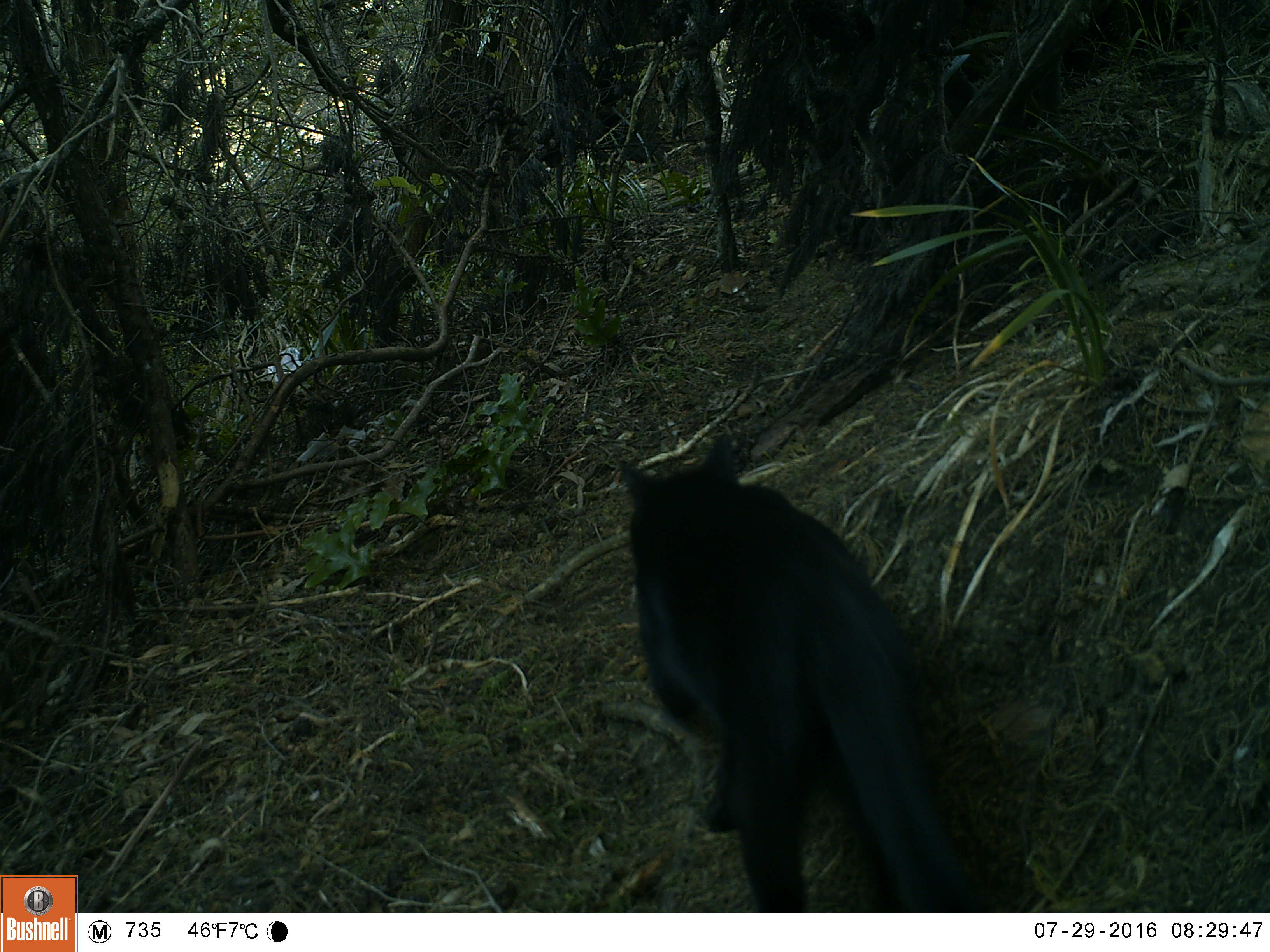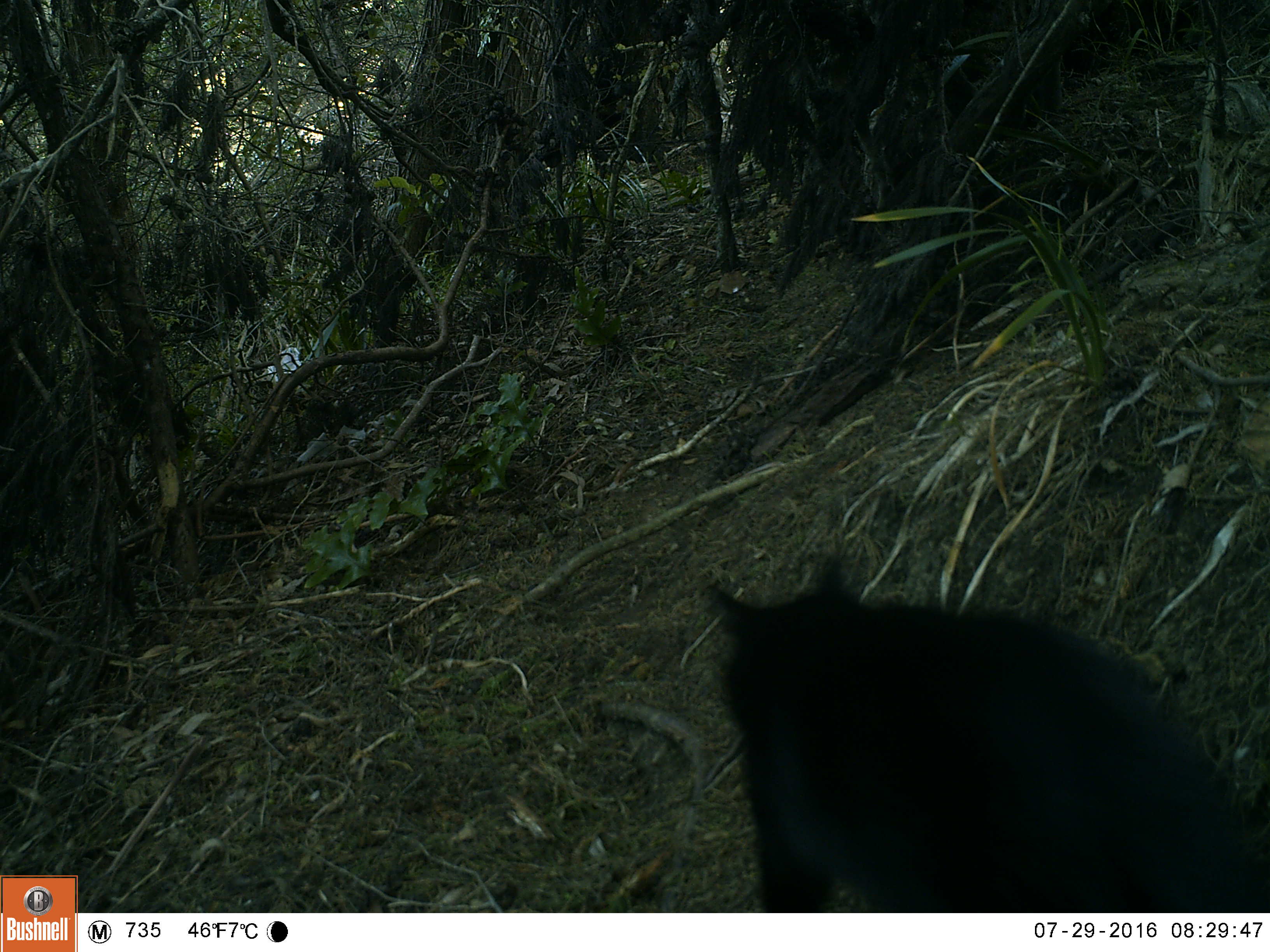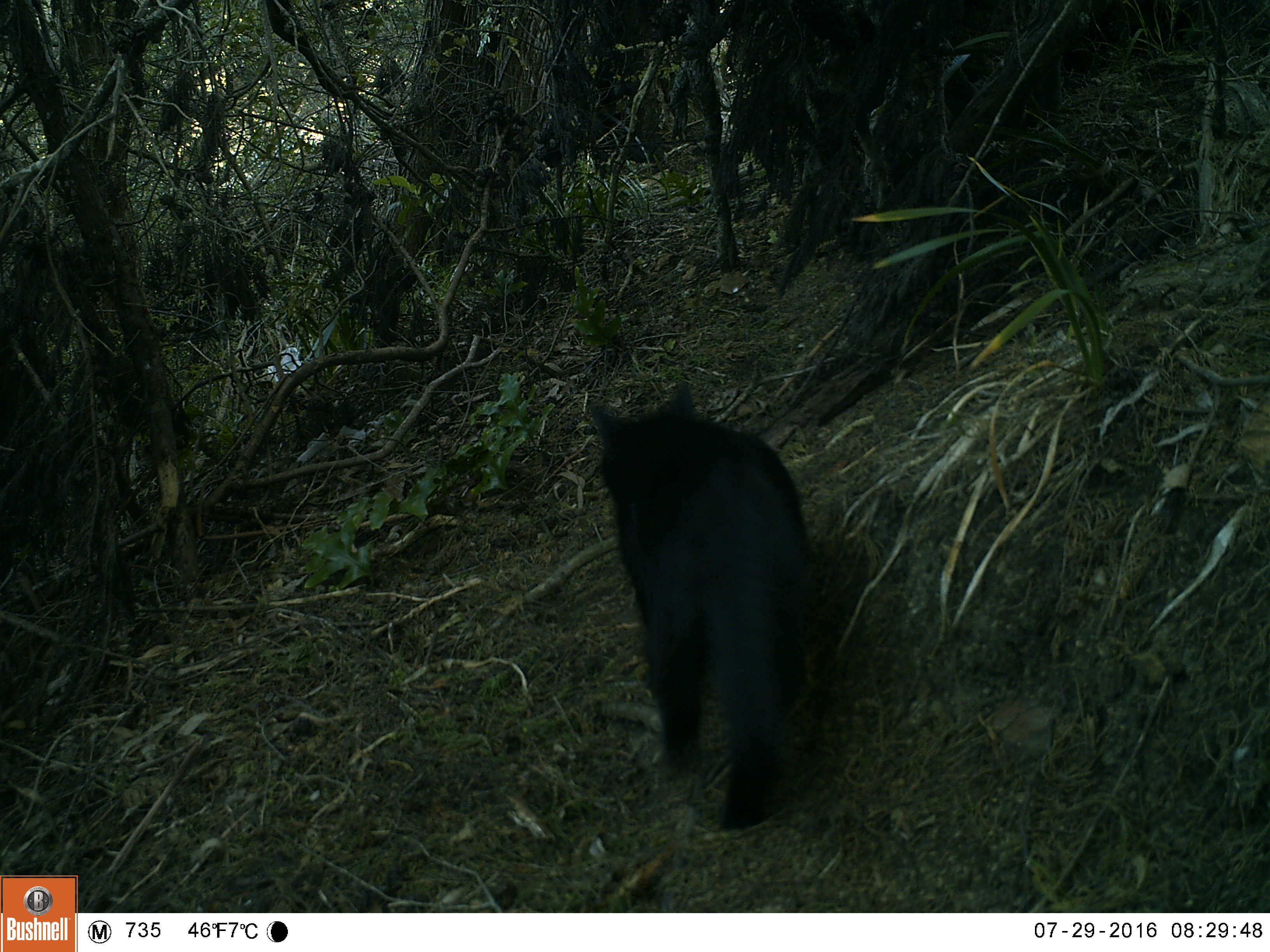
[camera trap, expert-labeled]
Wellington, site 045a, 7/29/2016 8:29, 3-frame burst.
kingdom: Animalia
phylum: Chordata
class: Mammalia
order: Carnivora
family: Felidae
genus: Felis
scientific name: Felis catus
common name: cat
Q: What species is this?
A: Cat (Felis catus).